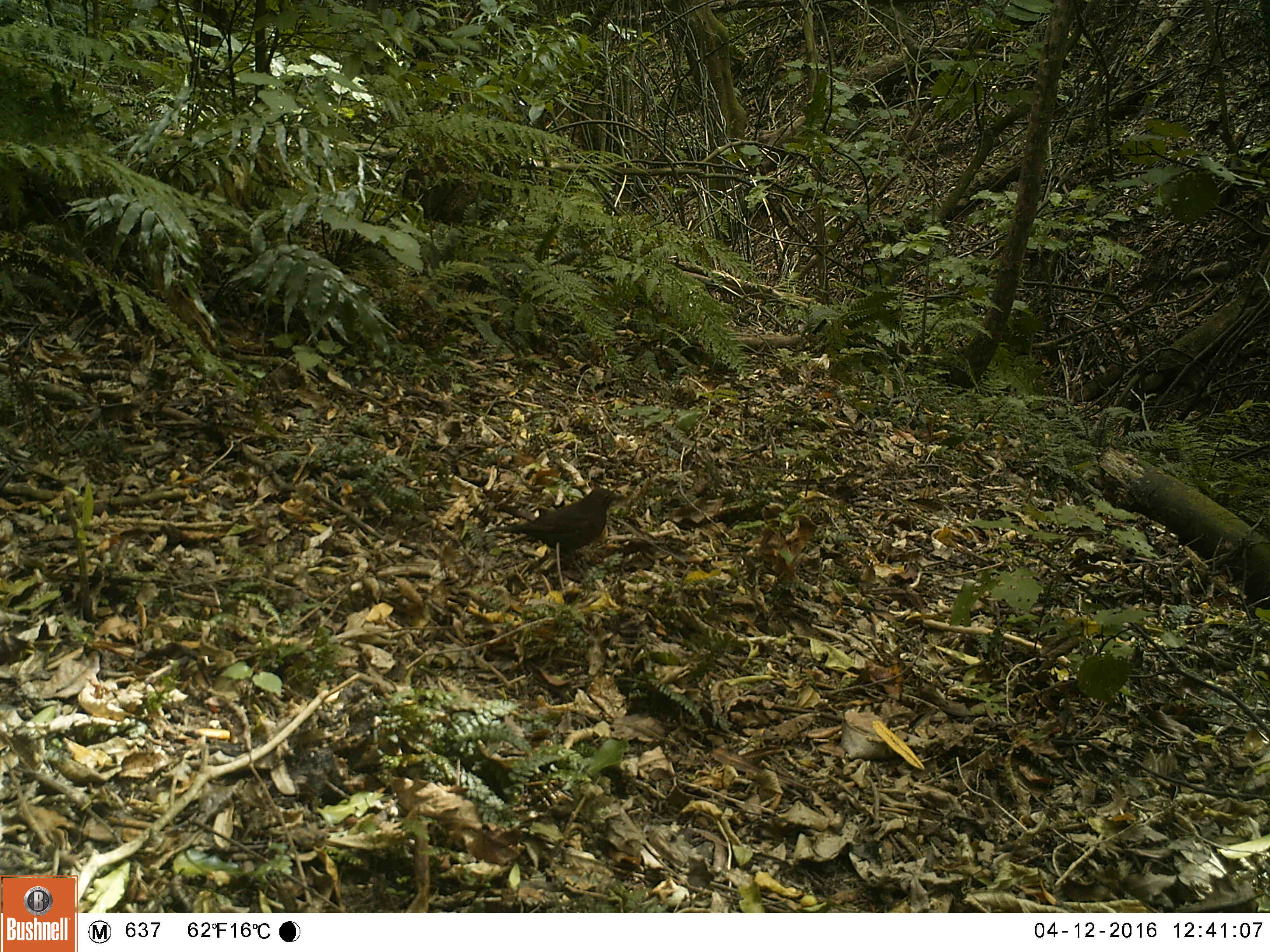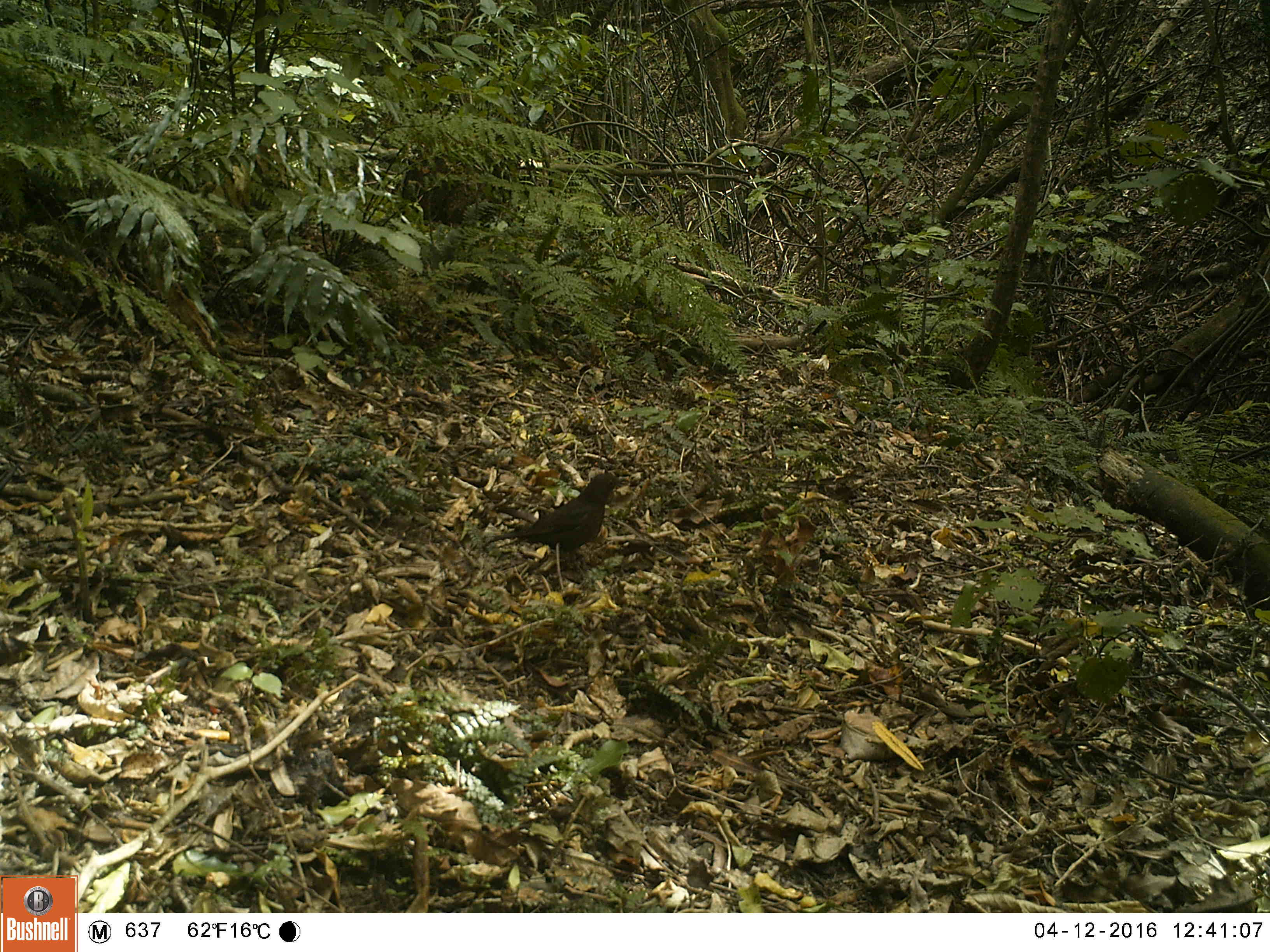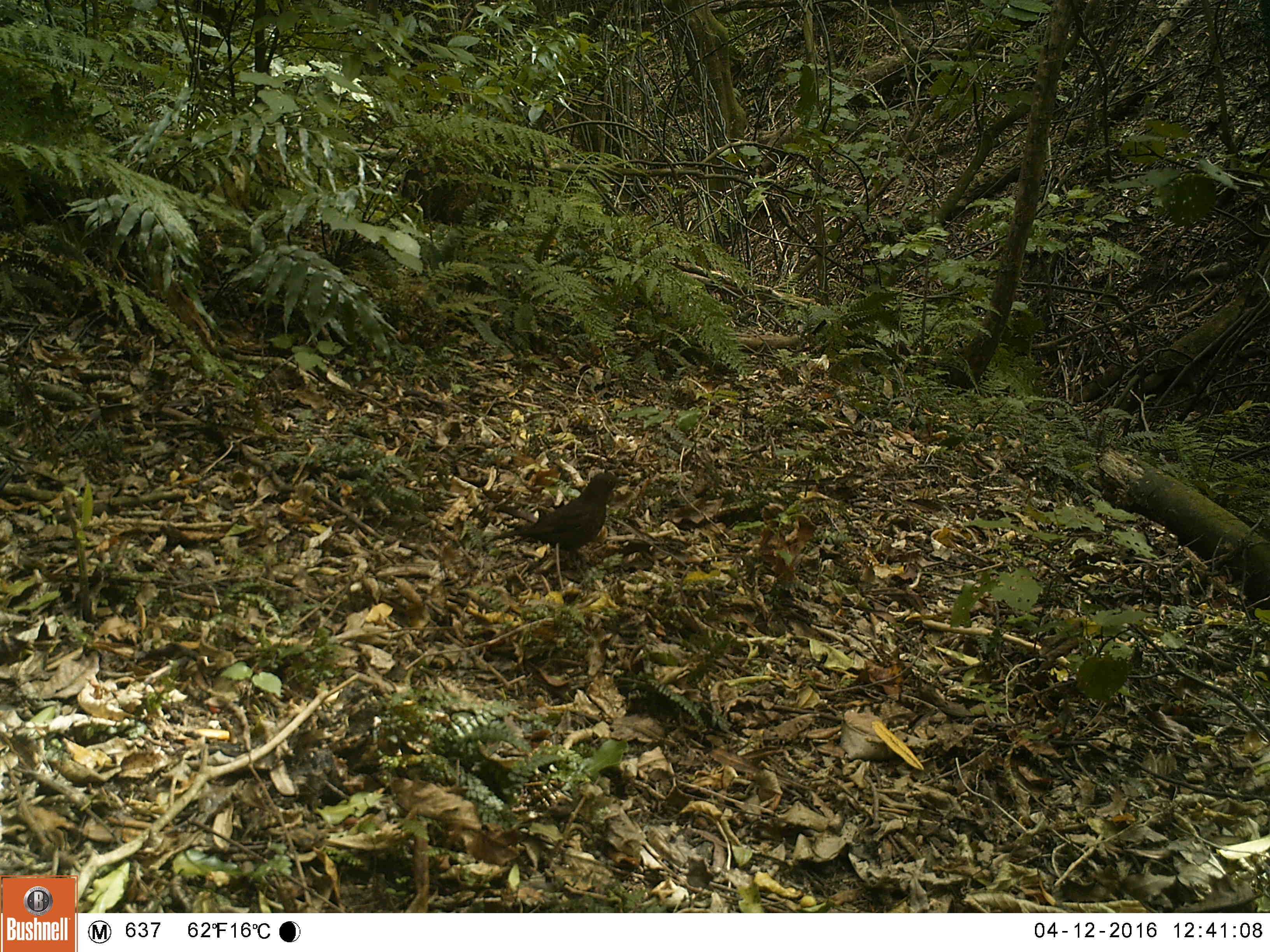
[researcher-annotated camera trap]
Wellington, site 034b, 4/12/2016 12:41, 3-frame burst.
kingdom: Animalia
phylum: Chordata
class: Aves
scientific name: Aves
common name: bird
Bird (Aves).